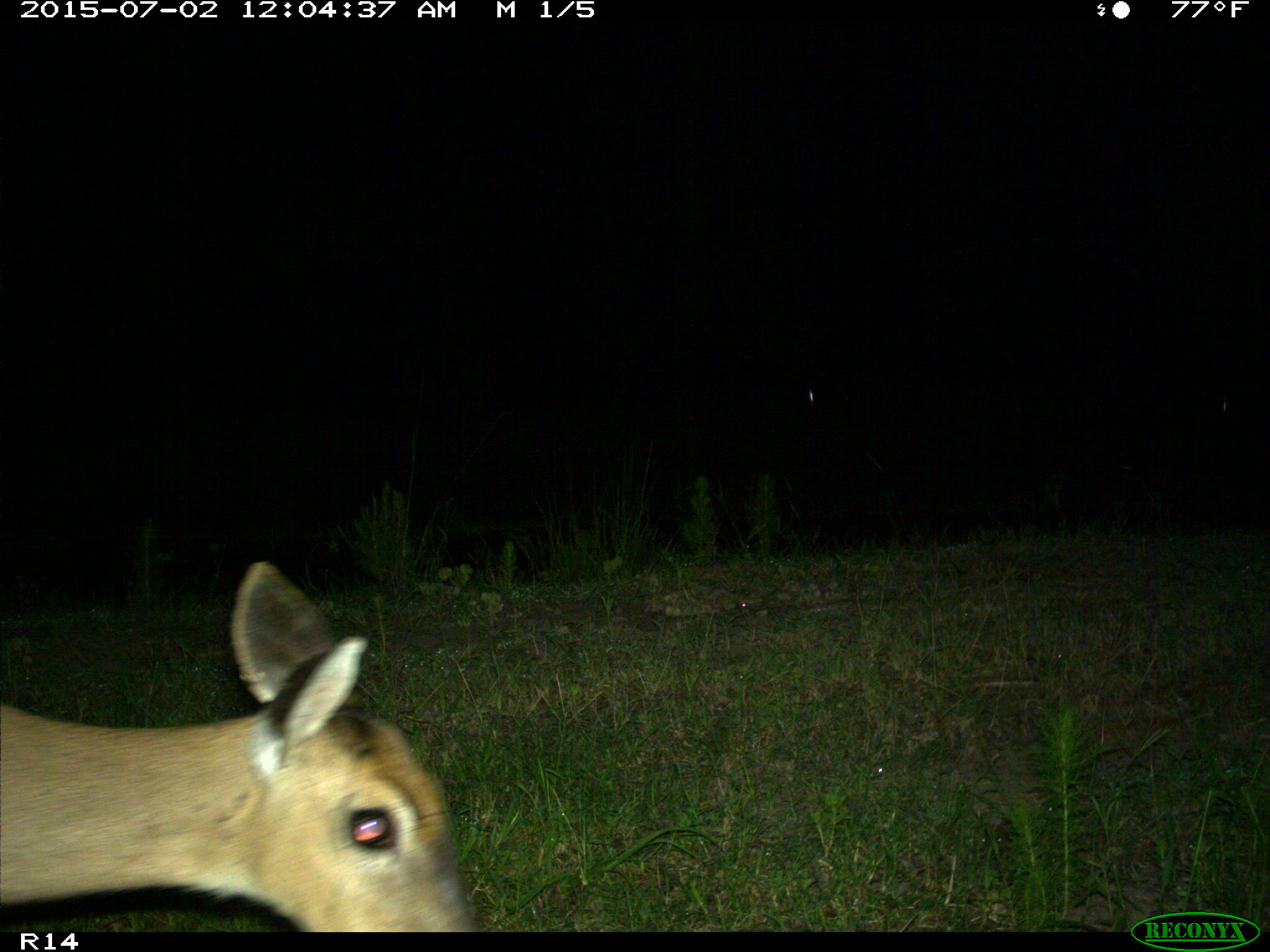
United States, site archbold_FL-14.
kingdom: Animalia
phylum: Chordata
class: Mammalia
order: Artiodactyla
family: Cervidae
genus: Odocoileus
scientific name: Odocoileus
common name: deer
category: unidentified deer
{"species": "unidentified deer (deer) (Odocoileus)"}